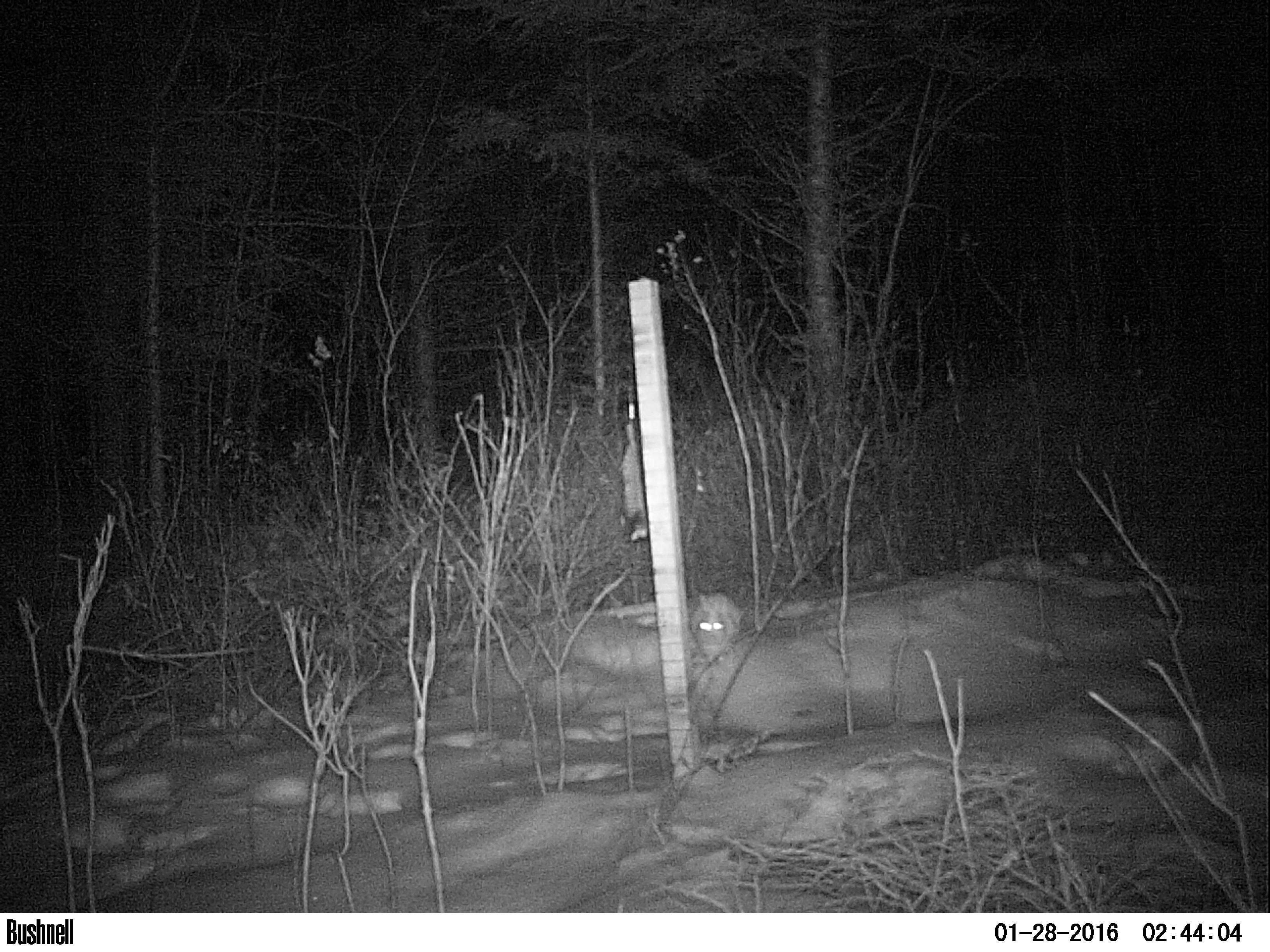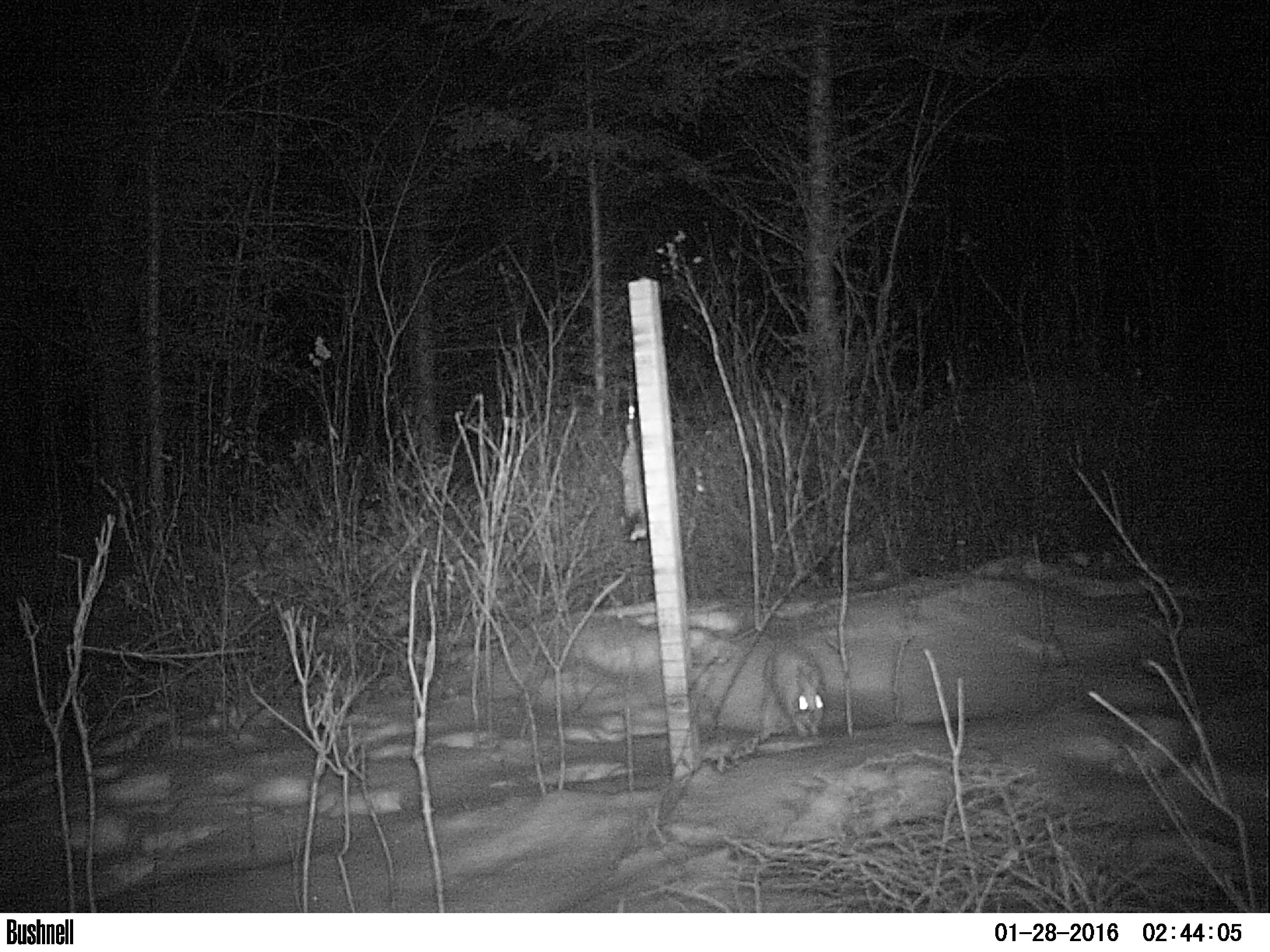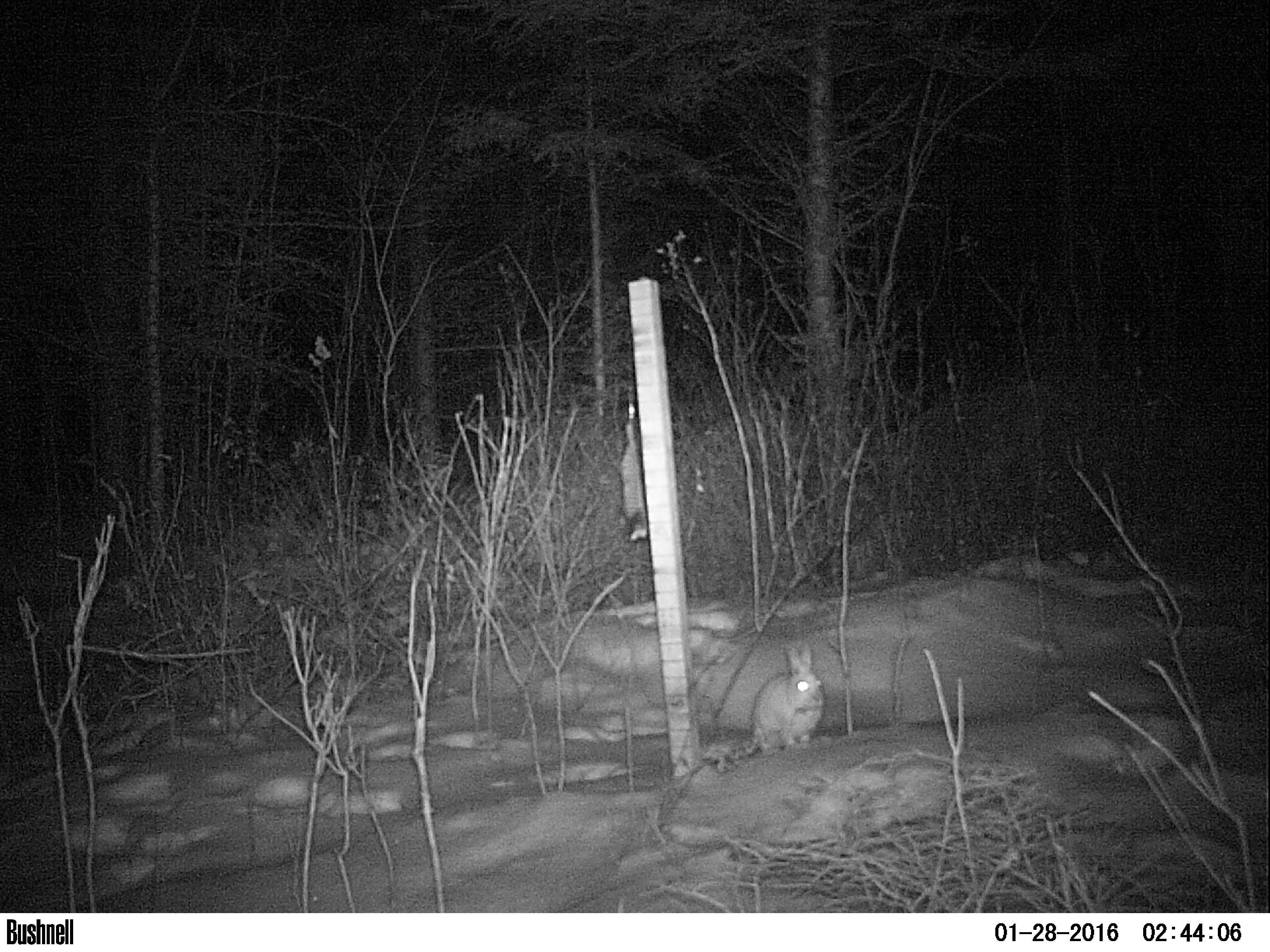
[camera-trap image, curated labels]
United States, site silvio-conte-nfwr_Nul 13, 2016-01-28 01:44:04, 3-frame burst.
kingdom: Animalia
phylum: Chordata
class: Mammalia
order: Lagomorpha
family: Leporidae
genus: Lepus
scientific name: Lepus americanus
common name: snowshoe hare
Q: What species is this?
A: Snowshoe hare (Lepus americanus).